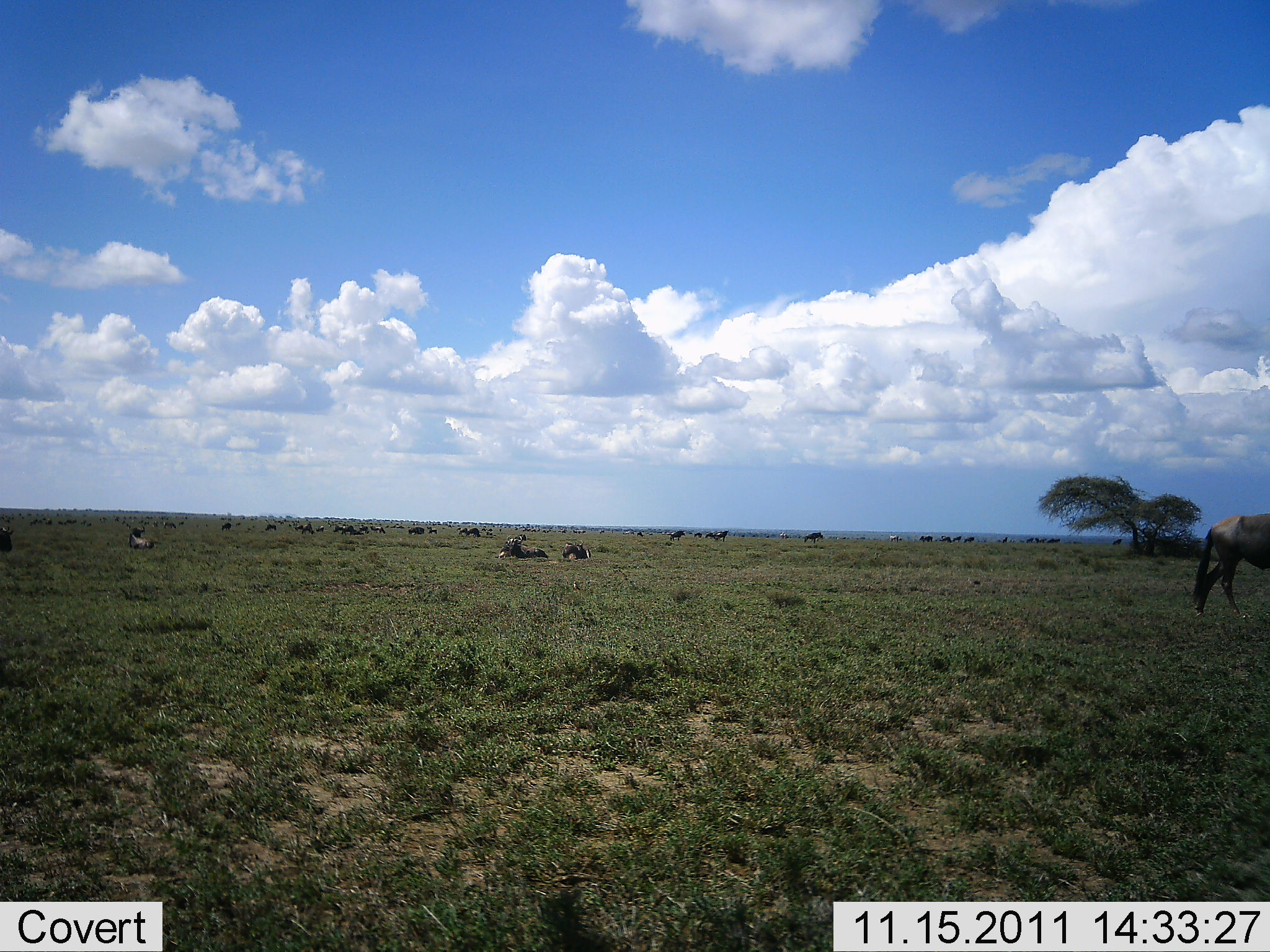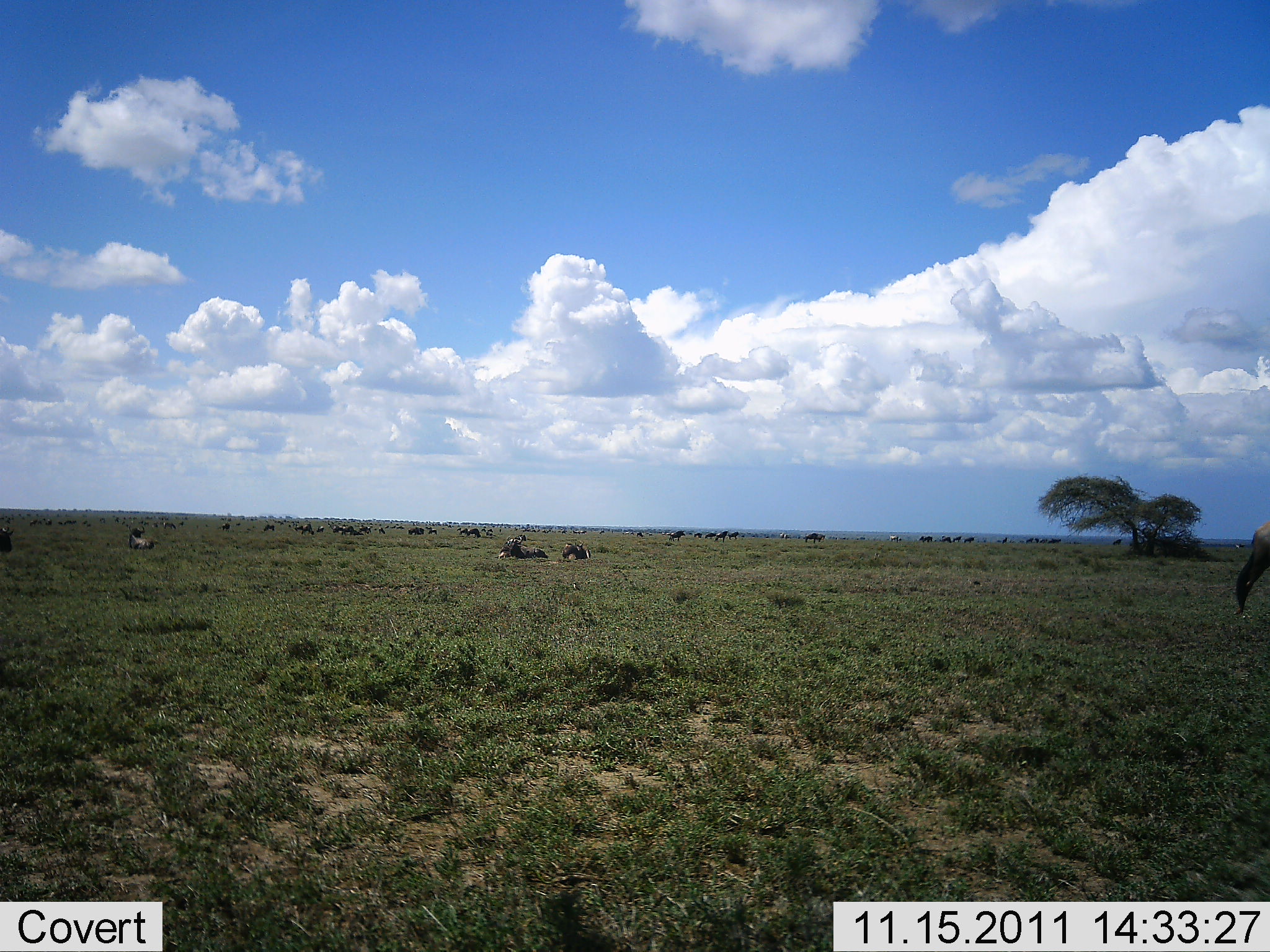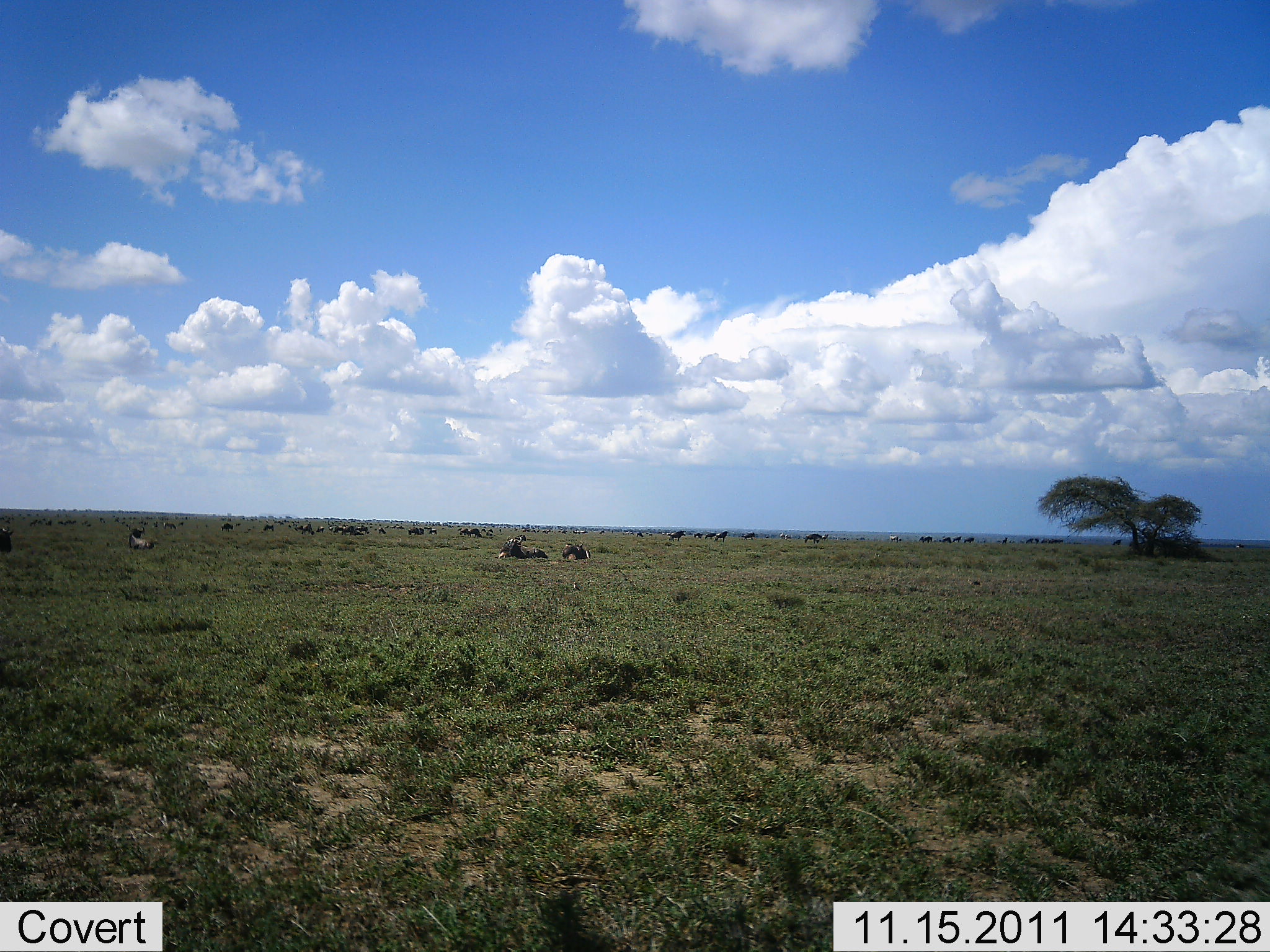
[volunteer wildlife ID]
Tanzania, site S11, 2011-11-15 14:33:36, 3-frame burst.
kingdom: Animalia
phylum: Chordata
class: Mammalia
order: Artiodactyla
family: Bovidae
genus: Connochaetes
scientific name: Connochaetes taurinus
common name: blue wildebeest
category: wildebeest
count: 11-50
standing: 42%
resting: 92%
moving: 50%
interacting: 0%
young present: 0%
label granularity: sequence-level